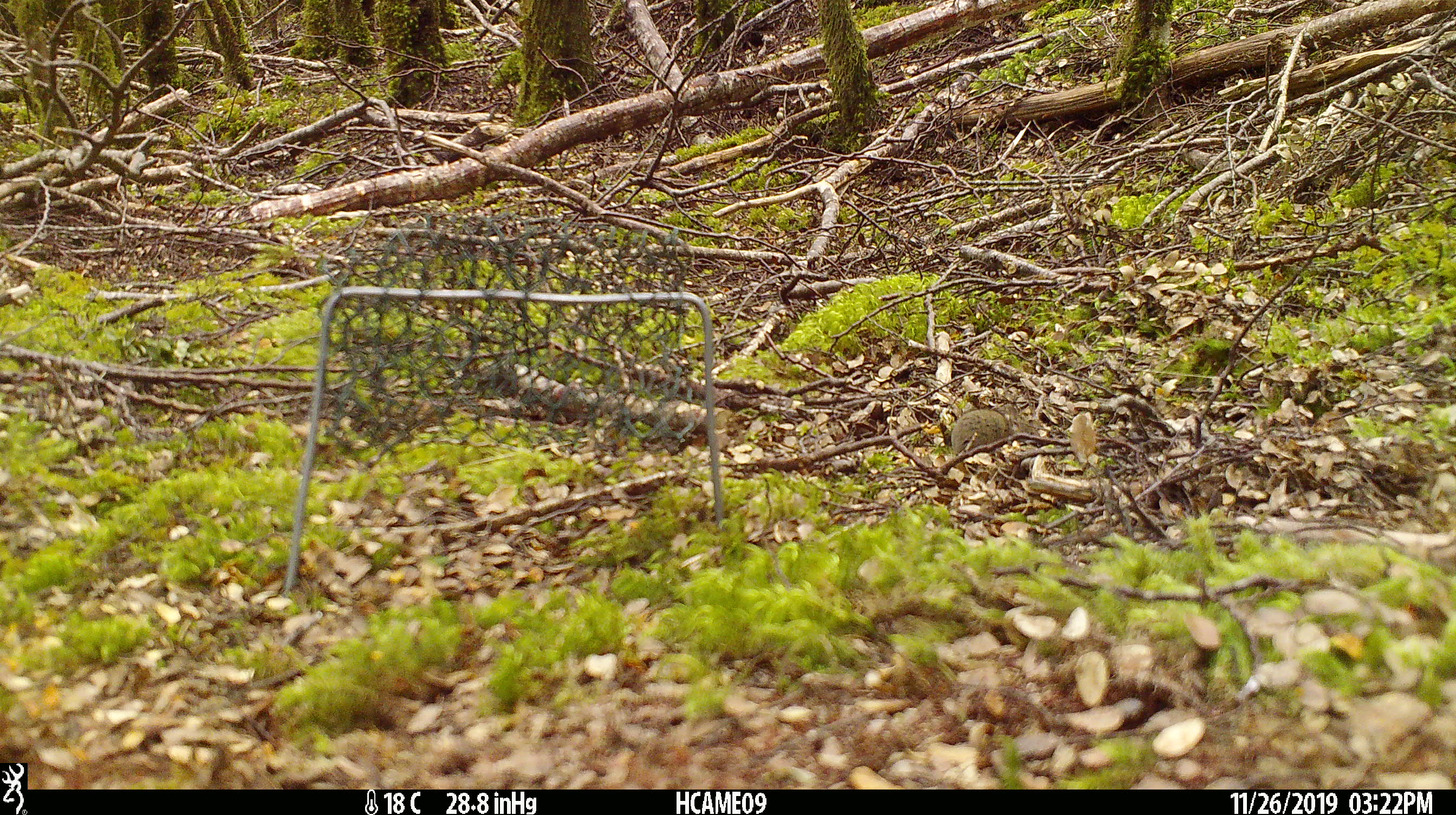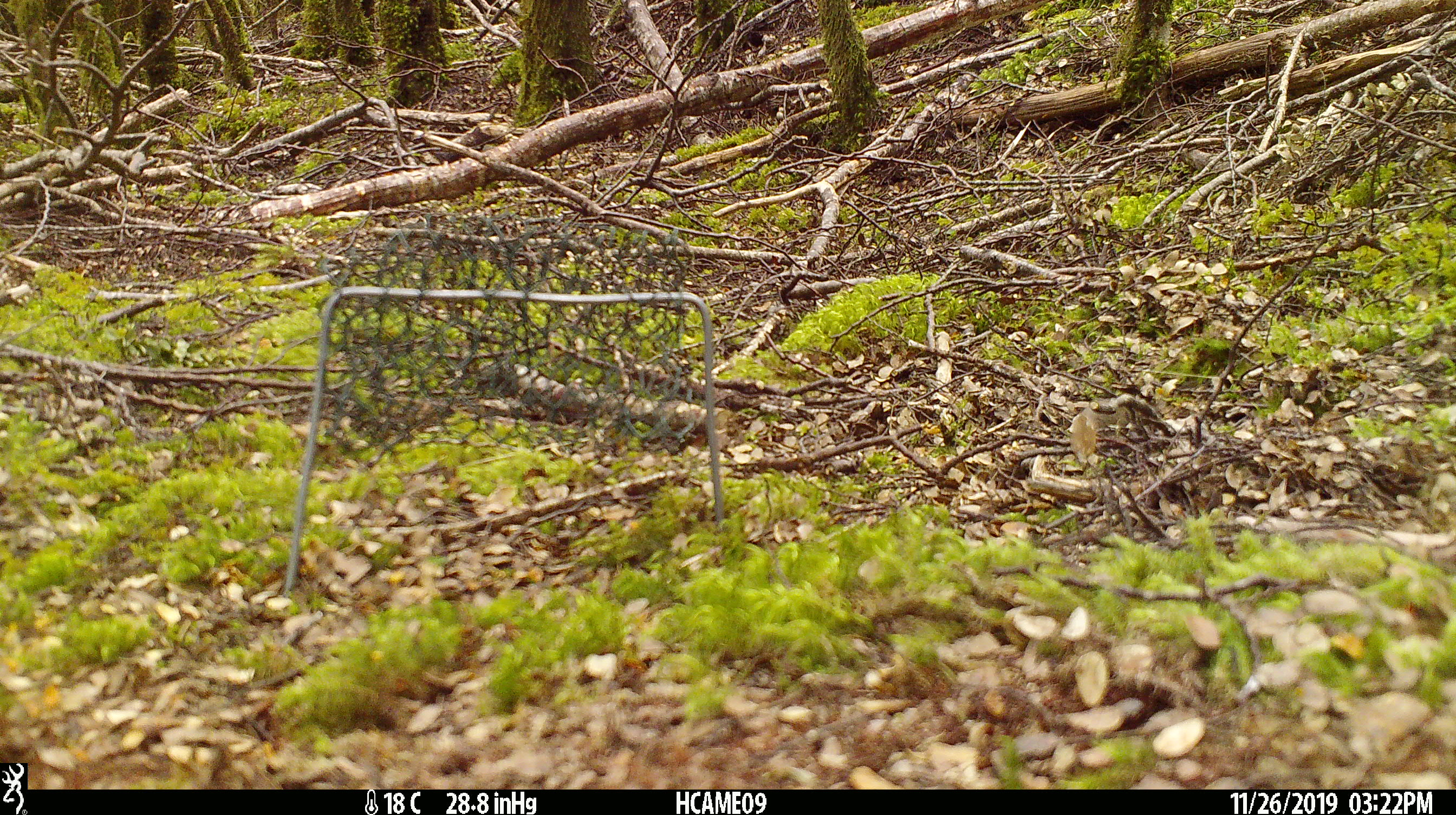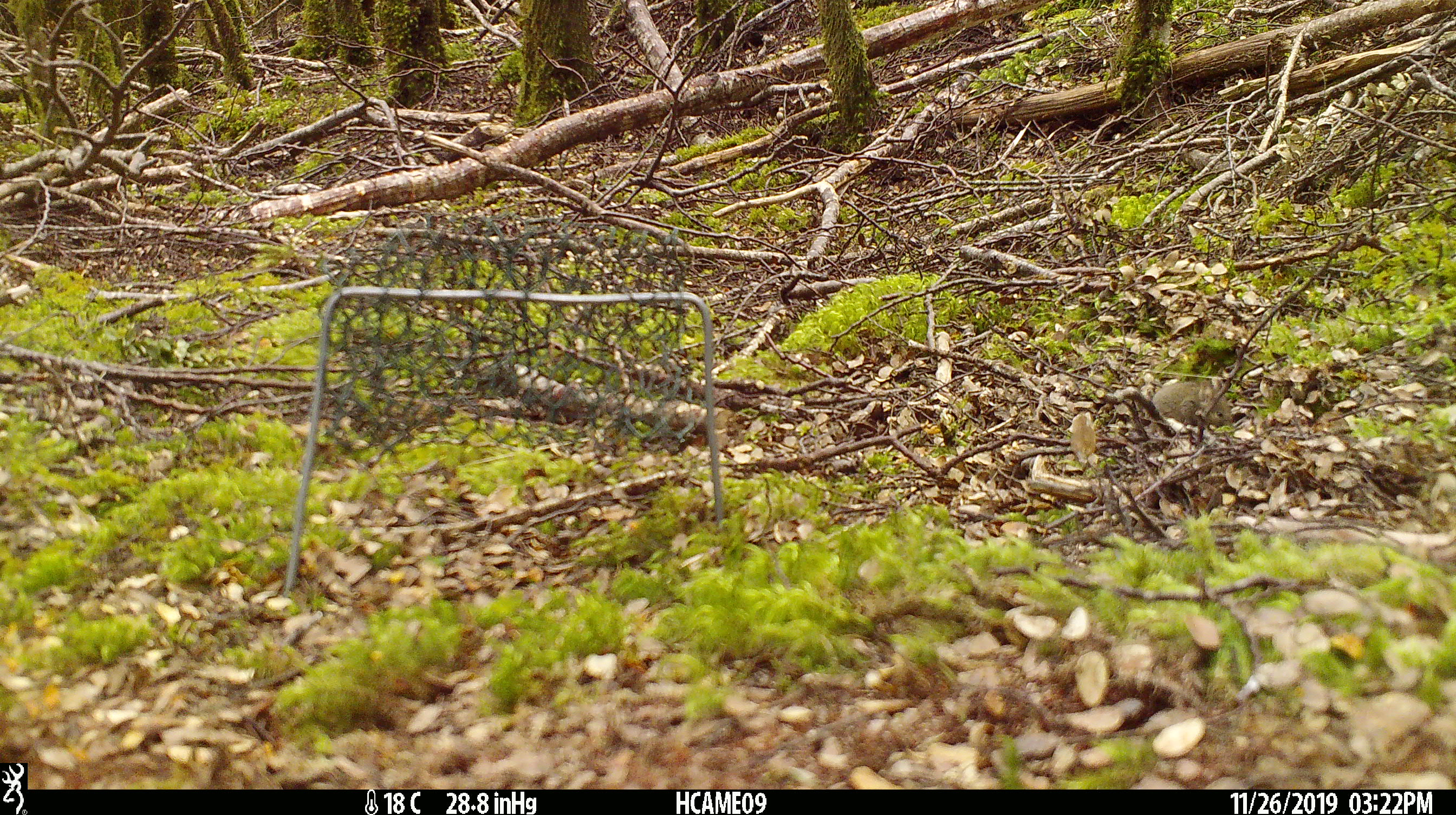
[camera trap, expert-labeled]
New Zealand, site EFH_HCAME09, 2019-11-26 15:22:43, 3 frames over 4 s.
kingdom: Animalia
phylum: Chordata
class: Mammalia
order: Rodentia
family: Muridae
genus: Mus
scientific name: Mus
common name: mouse